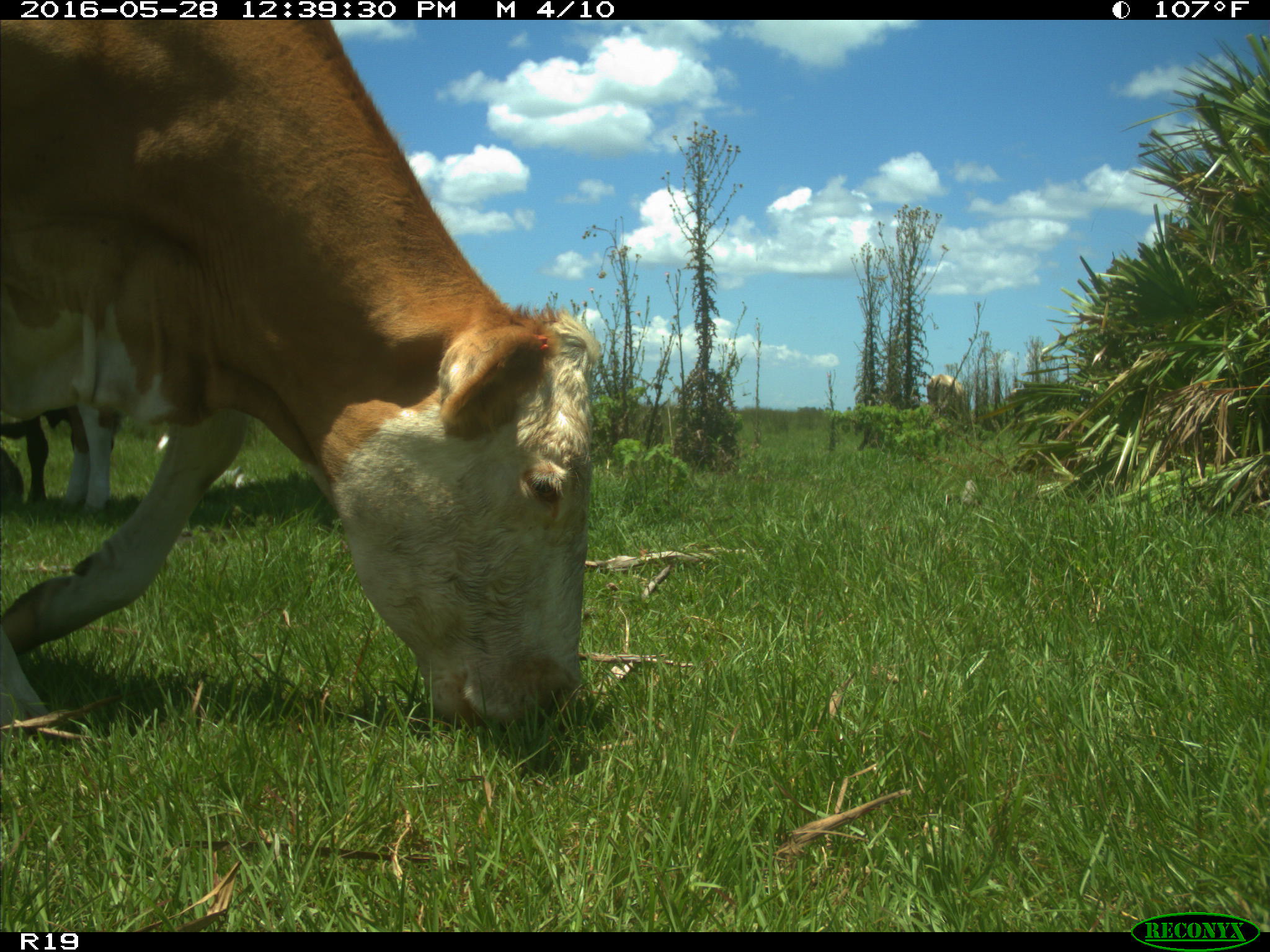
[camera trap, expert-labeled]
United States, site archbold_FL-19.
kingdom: Animalia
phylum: Chordata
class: Mammalia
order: Artiodactyla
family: Bovidae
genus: Bos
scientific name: Bos taurus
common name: domestic cow